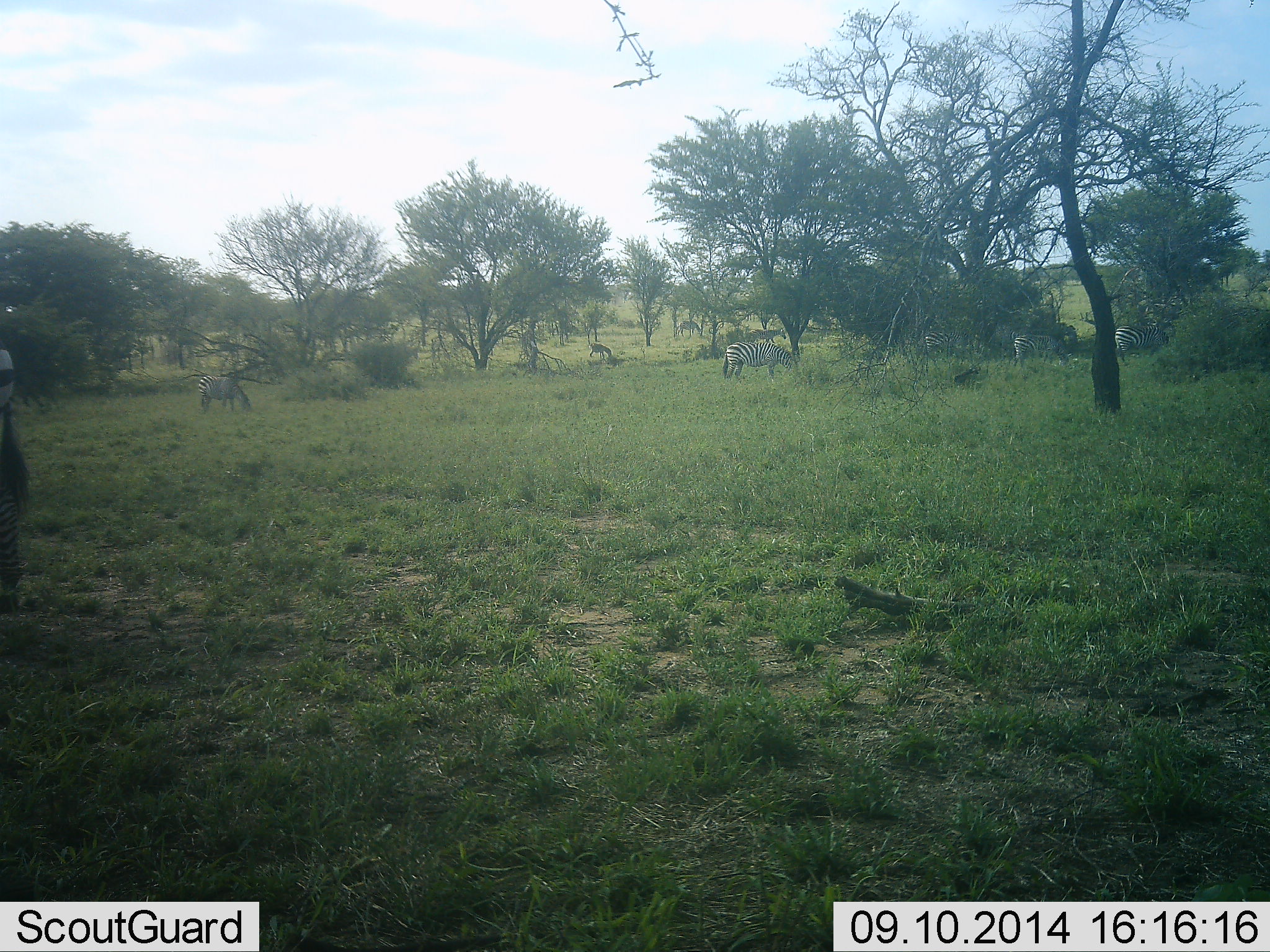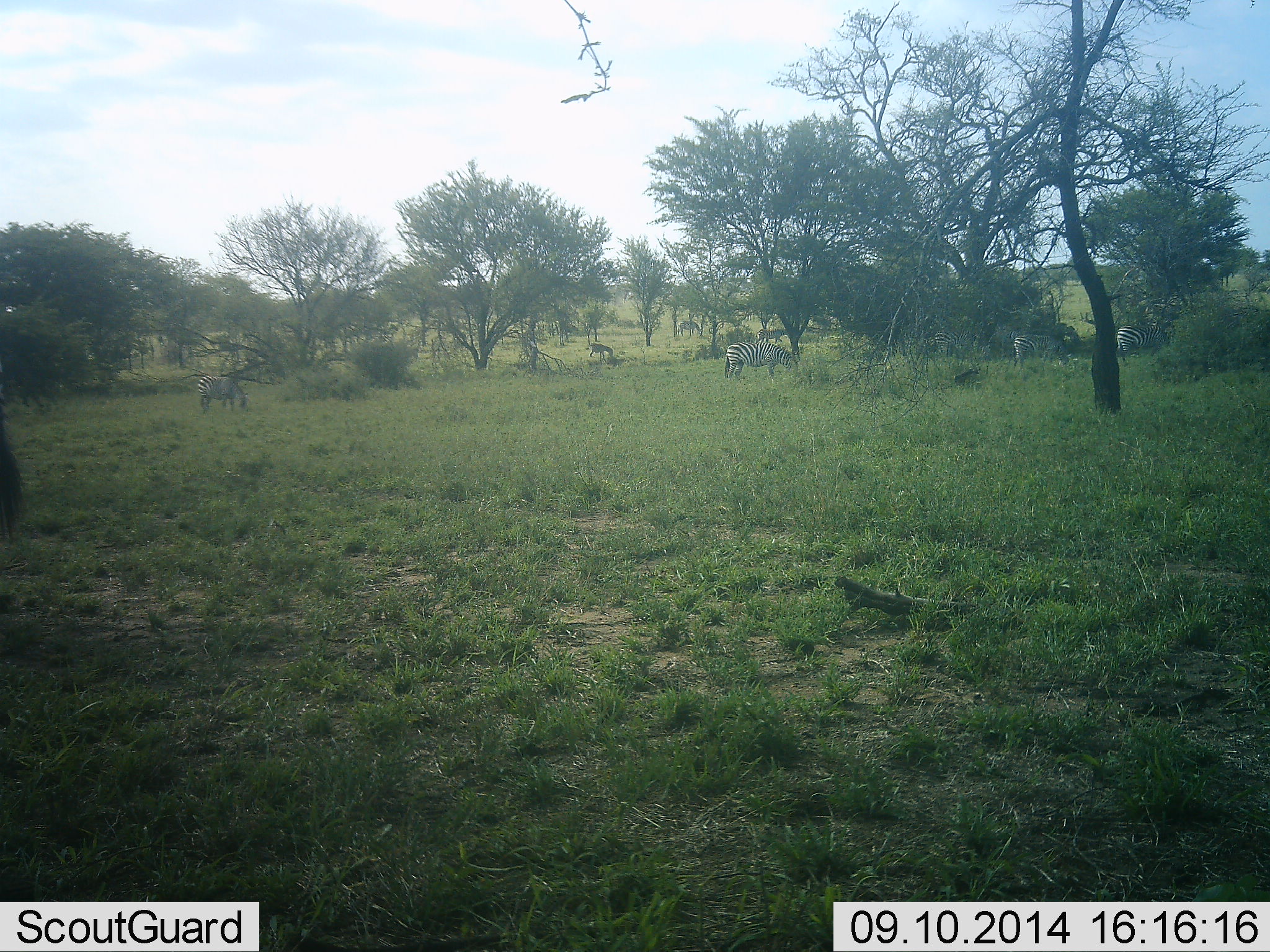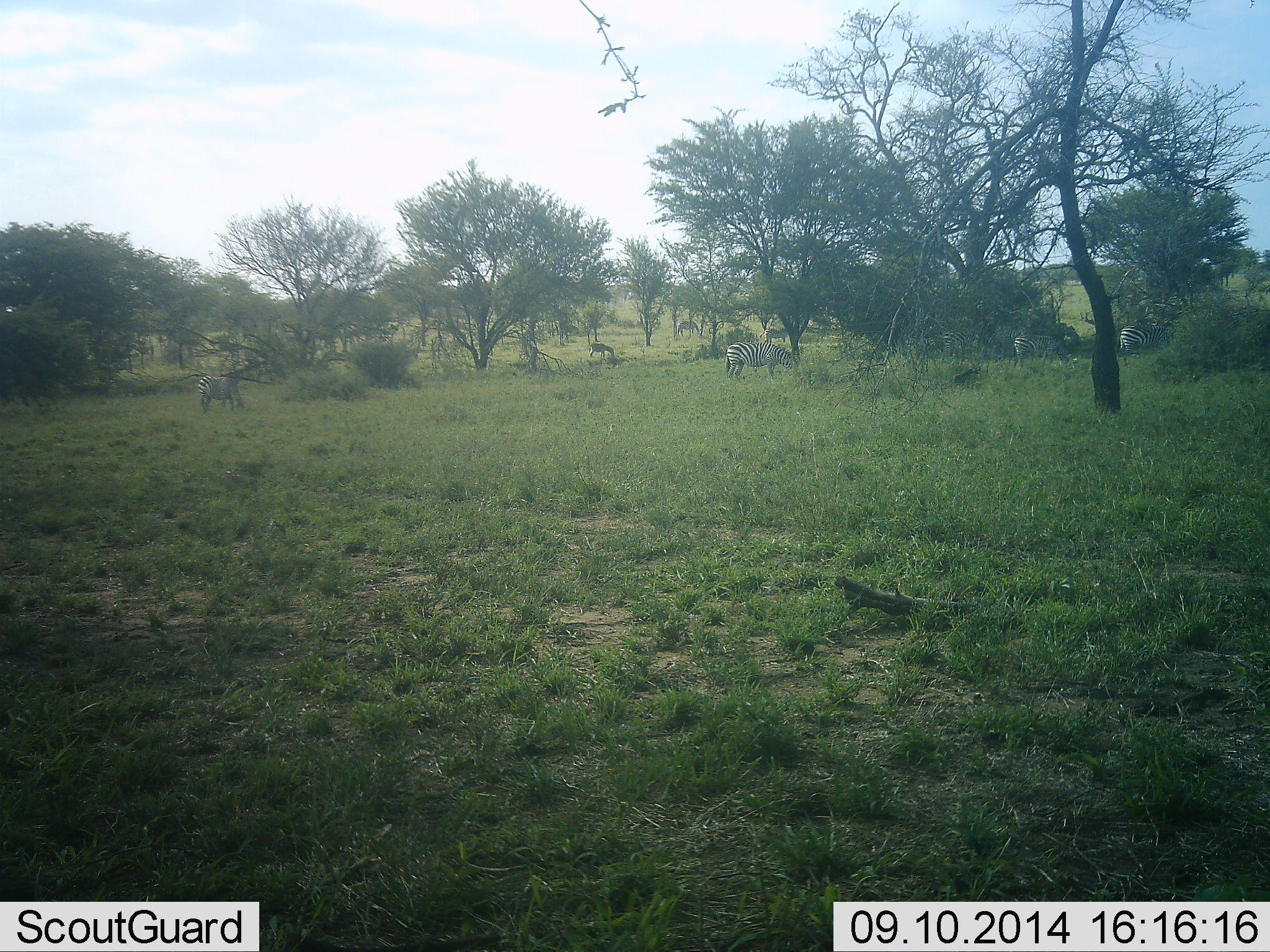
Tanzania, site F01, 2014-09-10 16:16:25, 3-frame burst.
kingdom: Animalia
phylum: Chordata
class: Mammalia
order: Perissodactyla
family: Equidae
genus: Equus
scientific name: Equus quagga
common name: plains zebra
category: zebra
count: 7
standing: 30%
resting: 0%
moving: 20%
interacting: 0%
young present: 0%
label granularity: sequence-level